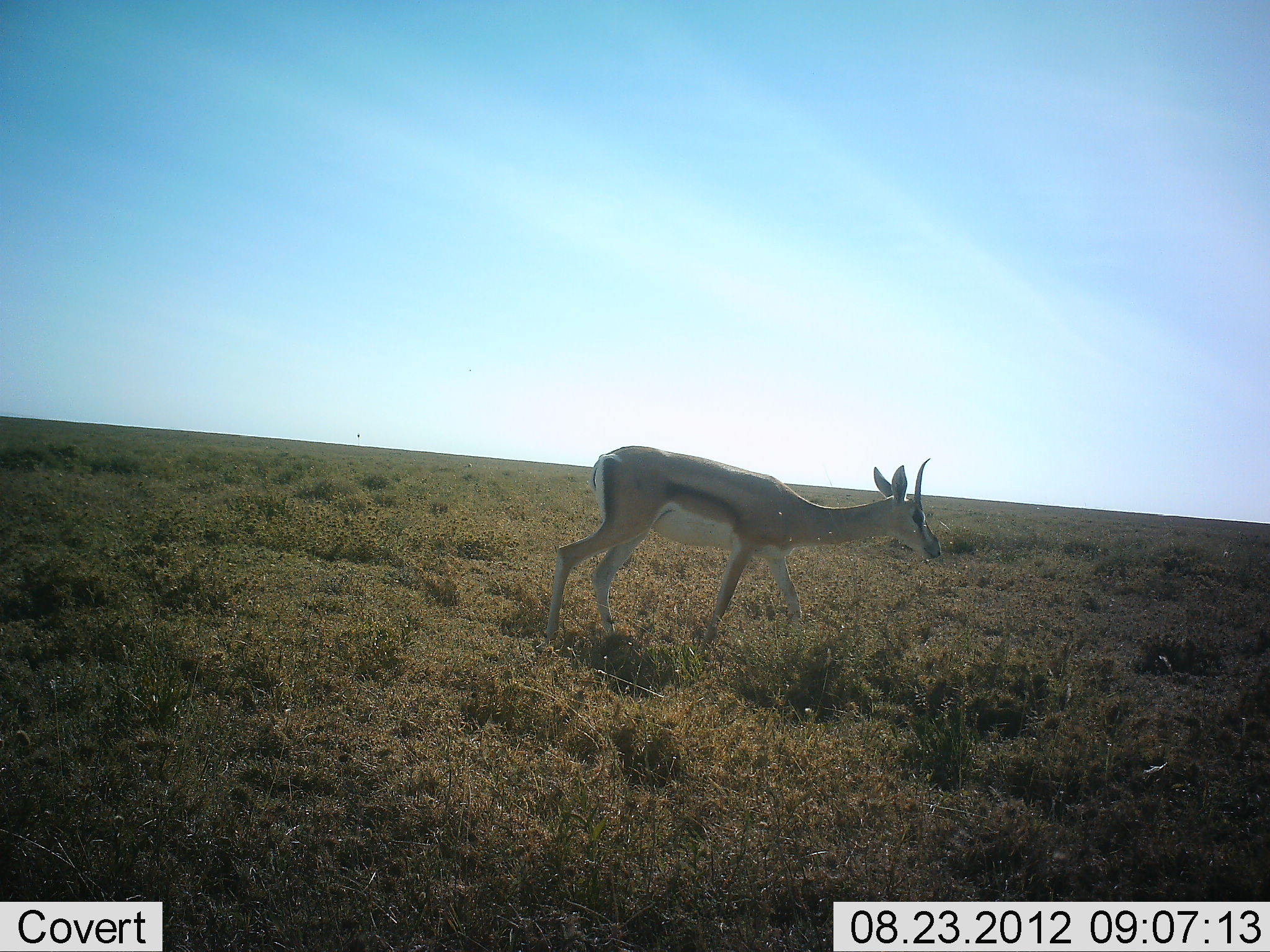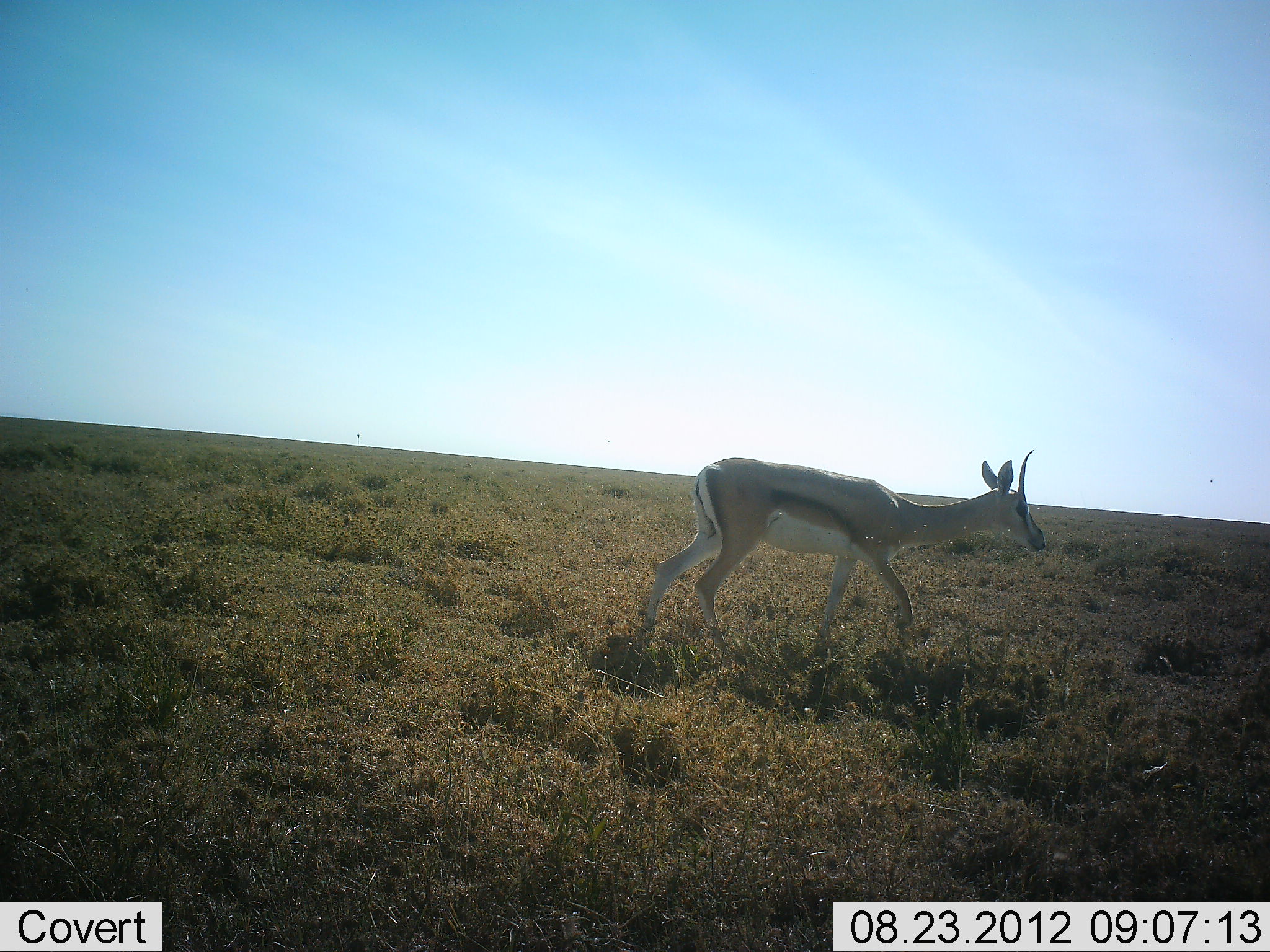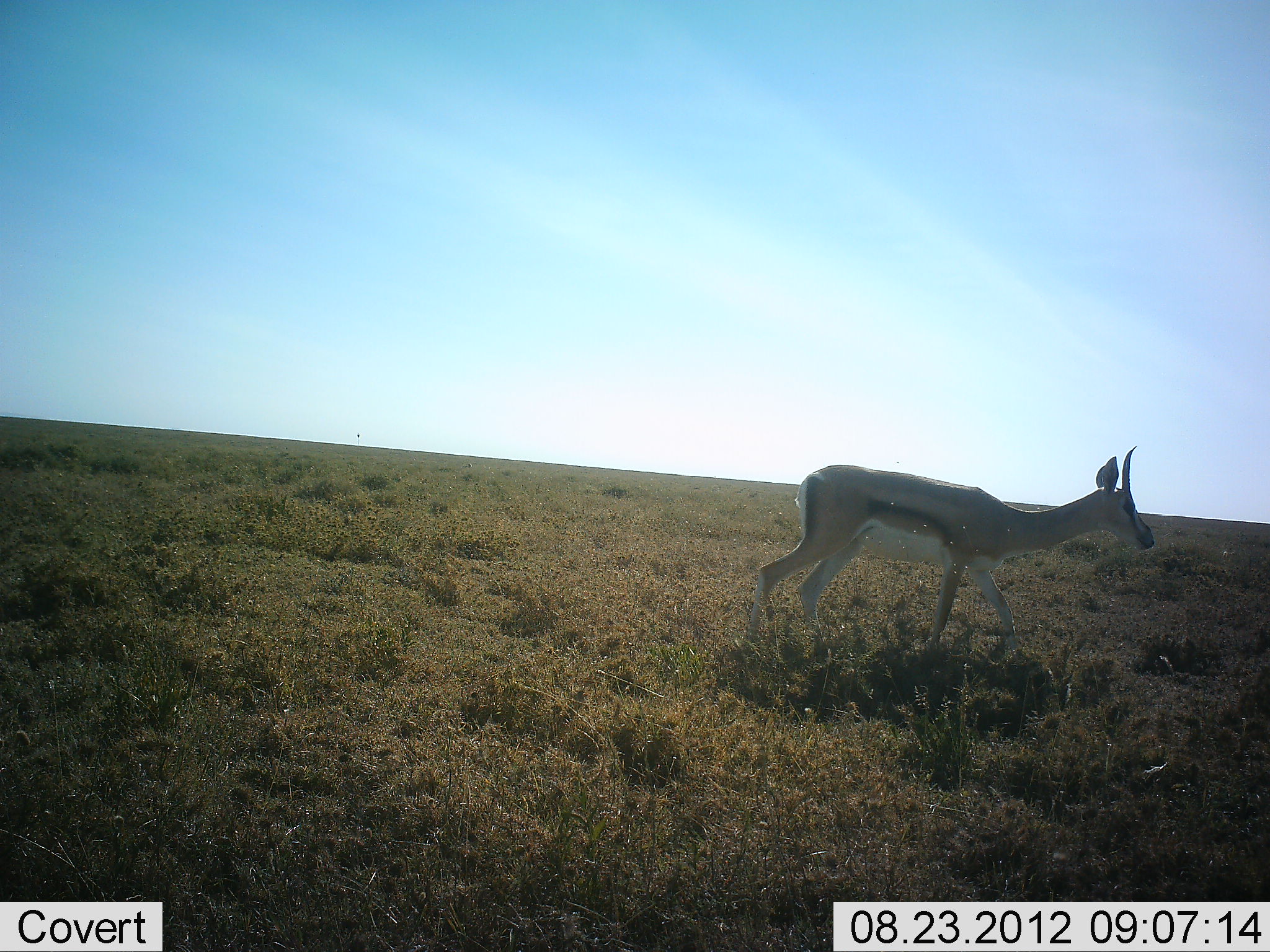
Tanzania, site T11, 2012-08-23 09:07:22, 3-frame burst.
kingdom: Animalia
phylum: Chordata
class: Mammalia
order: Artiodactyla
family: Bovidae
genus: Eudorcas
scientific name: Eudorcas thomsonii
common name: thomson's gazelle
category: gazellethomsons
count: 1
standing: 0%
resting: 0%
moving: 100%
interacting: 0%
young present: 0%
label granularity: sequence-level